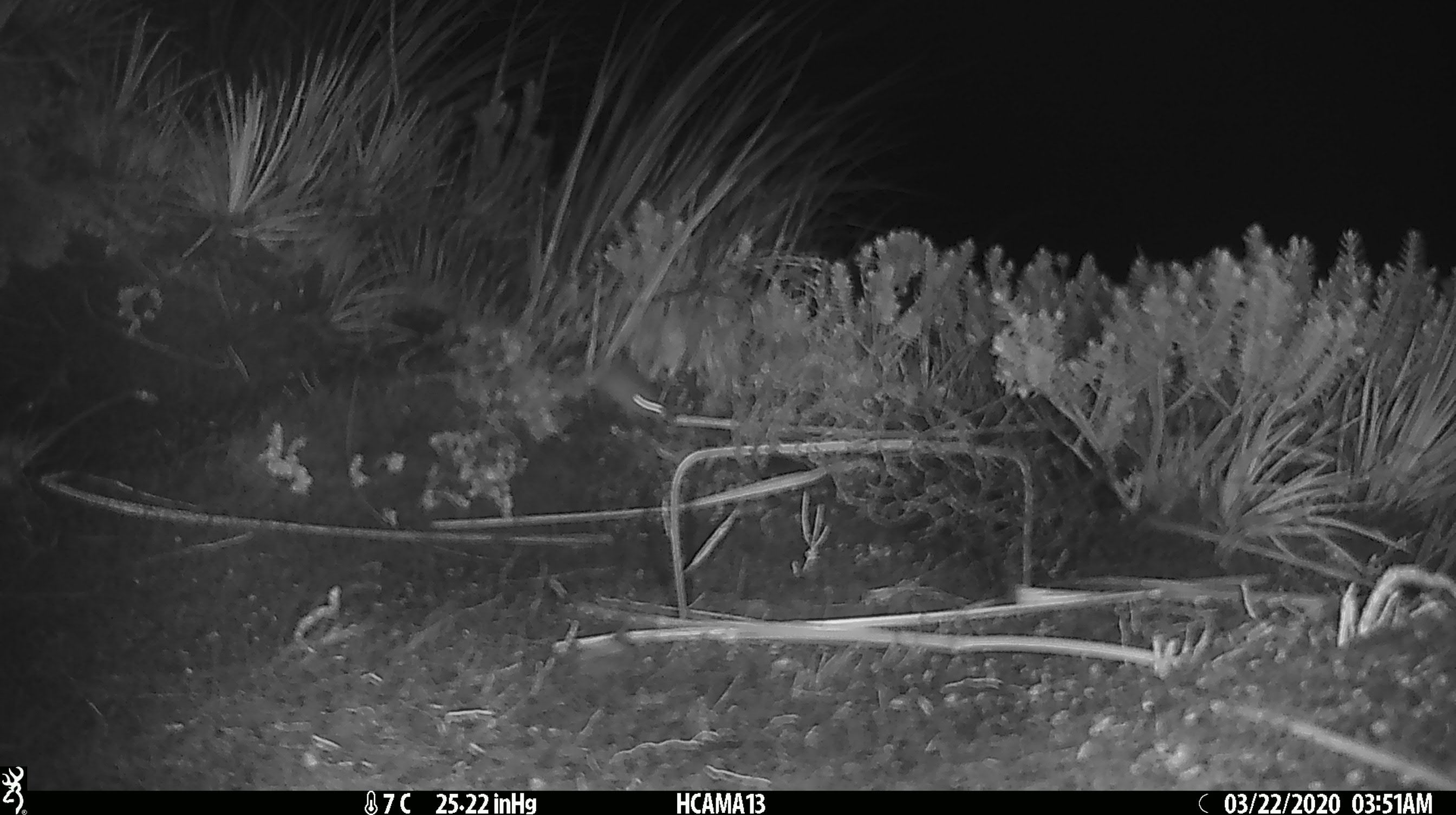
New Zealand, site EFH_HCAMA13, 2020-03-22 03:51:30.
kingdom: Animalia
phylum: Chordata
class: Mammalia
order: Rodentia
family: Muridae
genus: Mus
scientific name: Mus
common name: mouse